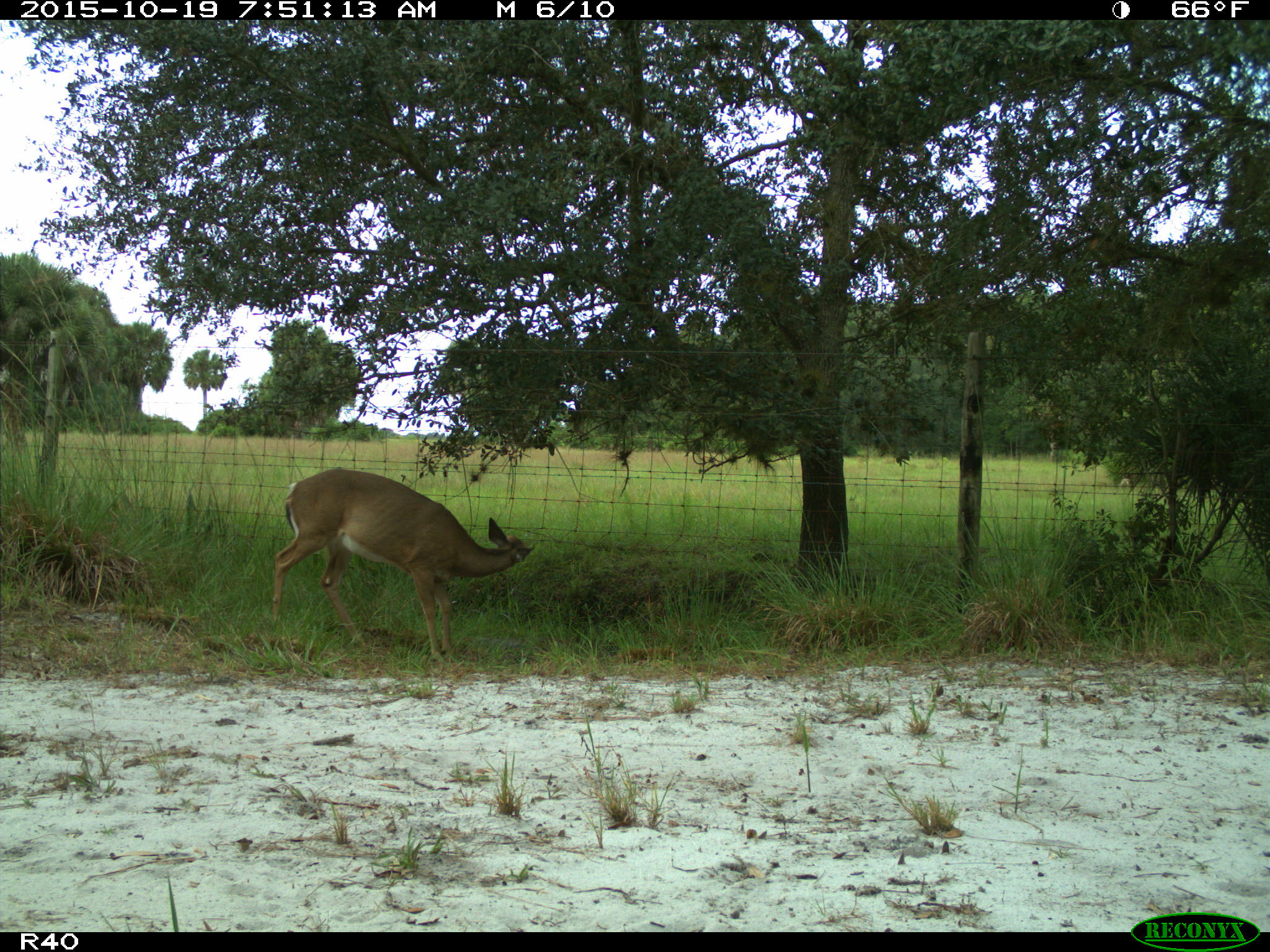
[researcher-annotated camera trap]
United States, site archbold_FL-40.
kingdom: Animalia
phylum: Chordata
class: Mammalia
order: Artiodactyla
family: Cervidae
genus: Odocoileus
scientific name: Odocoileus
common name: deer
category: unidentified deer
Unidentified deer (deer) (Odocoileus).